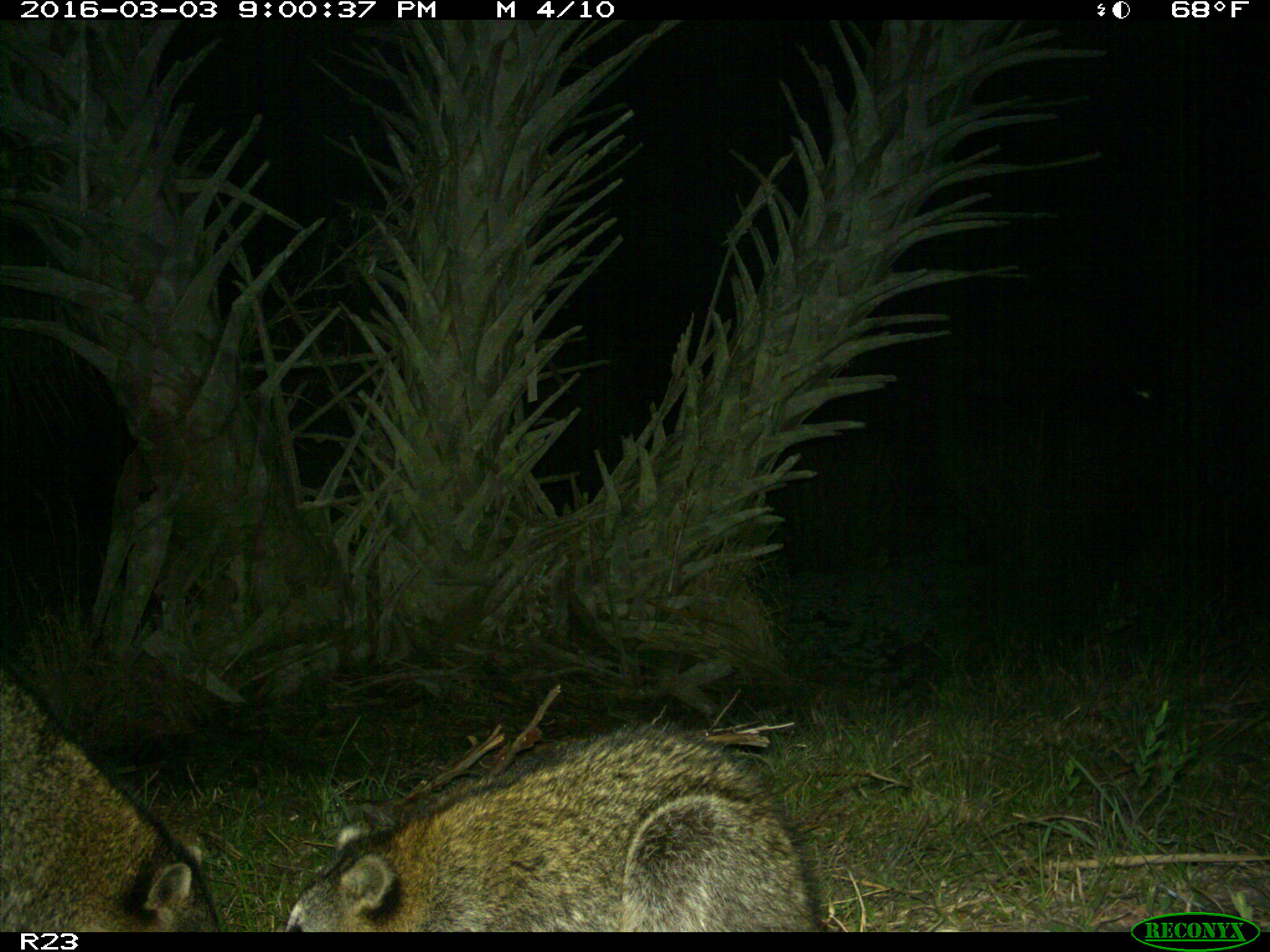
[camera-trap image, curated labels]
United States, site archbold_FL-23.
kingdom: Animalia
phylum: Chordata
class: Mammalia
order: Carnivora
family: Procyonidae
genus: Procyon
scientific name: Procyon lotor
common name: common raccoon